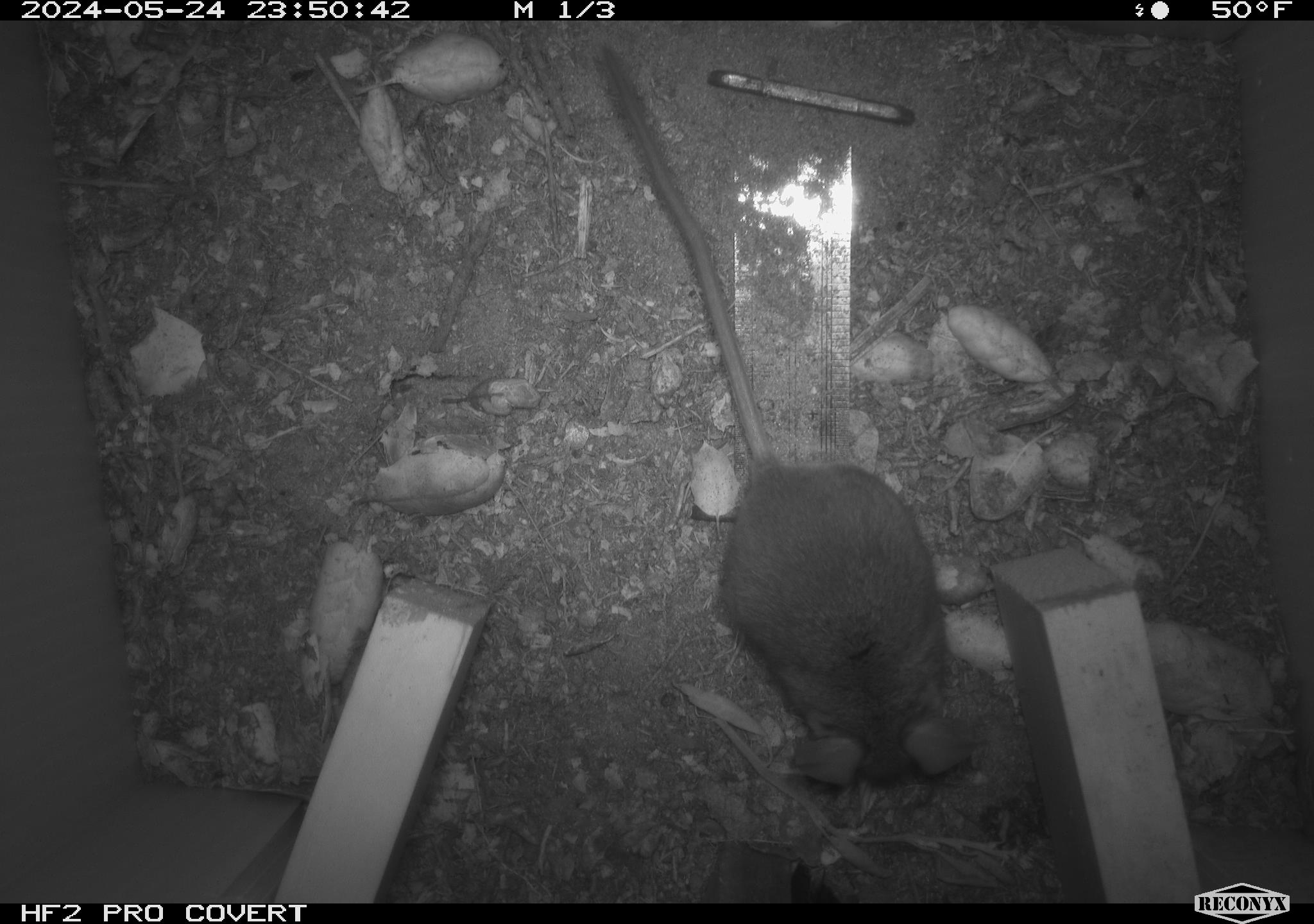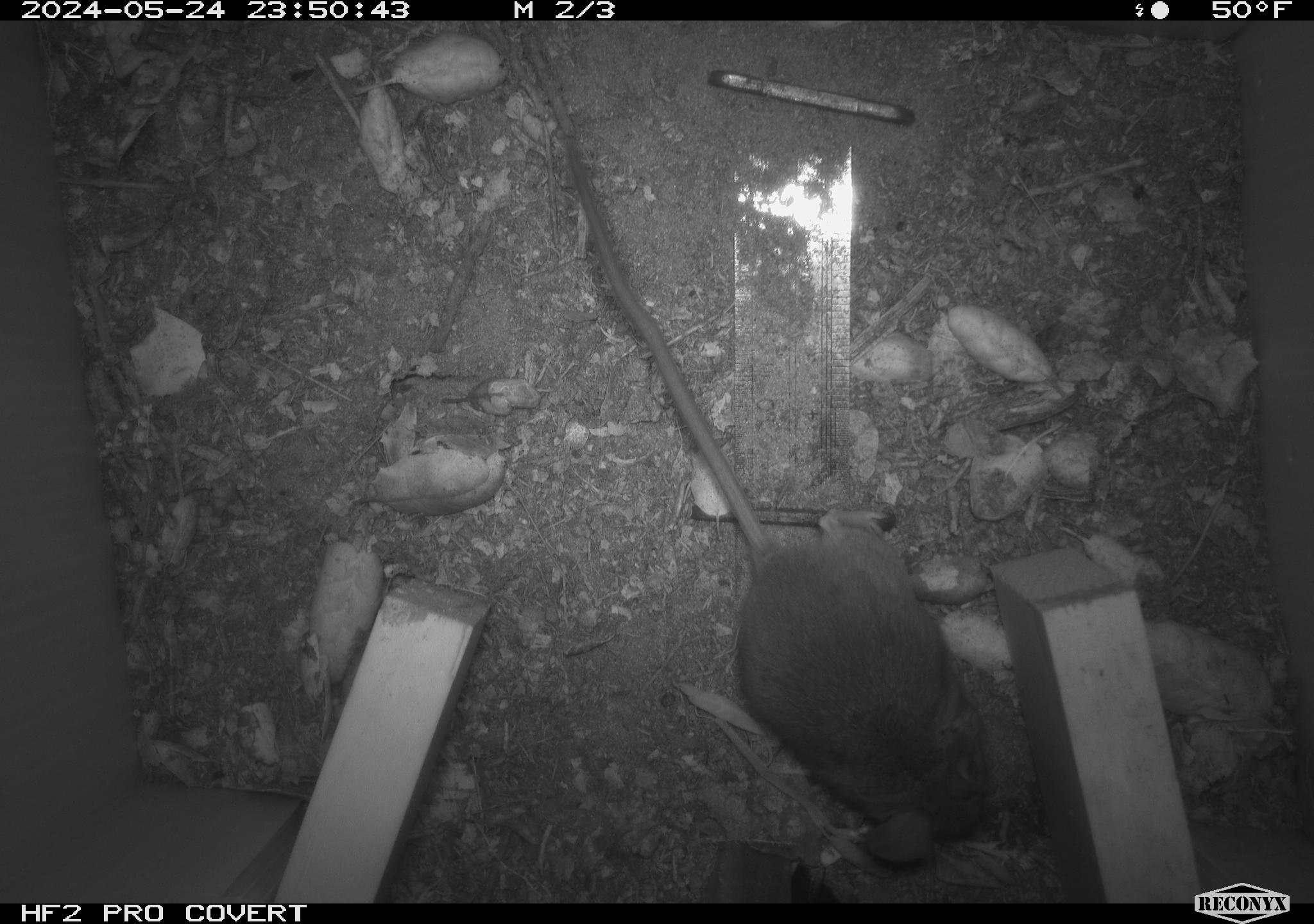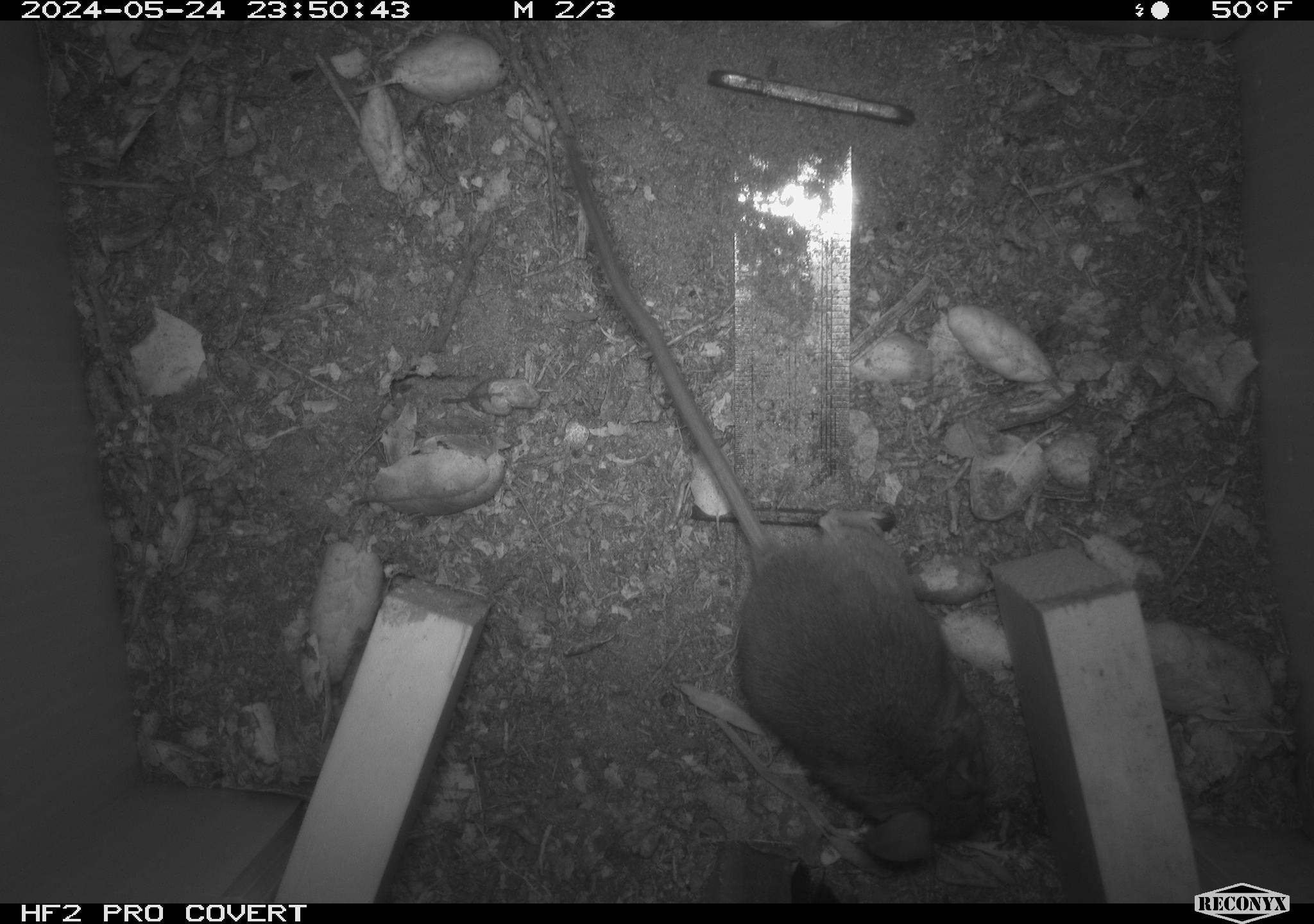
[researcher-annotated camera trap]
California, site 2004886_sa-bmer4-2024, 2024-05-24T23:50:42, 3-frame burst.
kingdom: Animalia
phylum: Chordata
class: Mammalia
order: Rodentia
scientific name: Rodentia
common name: mouse species